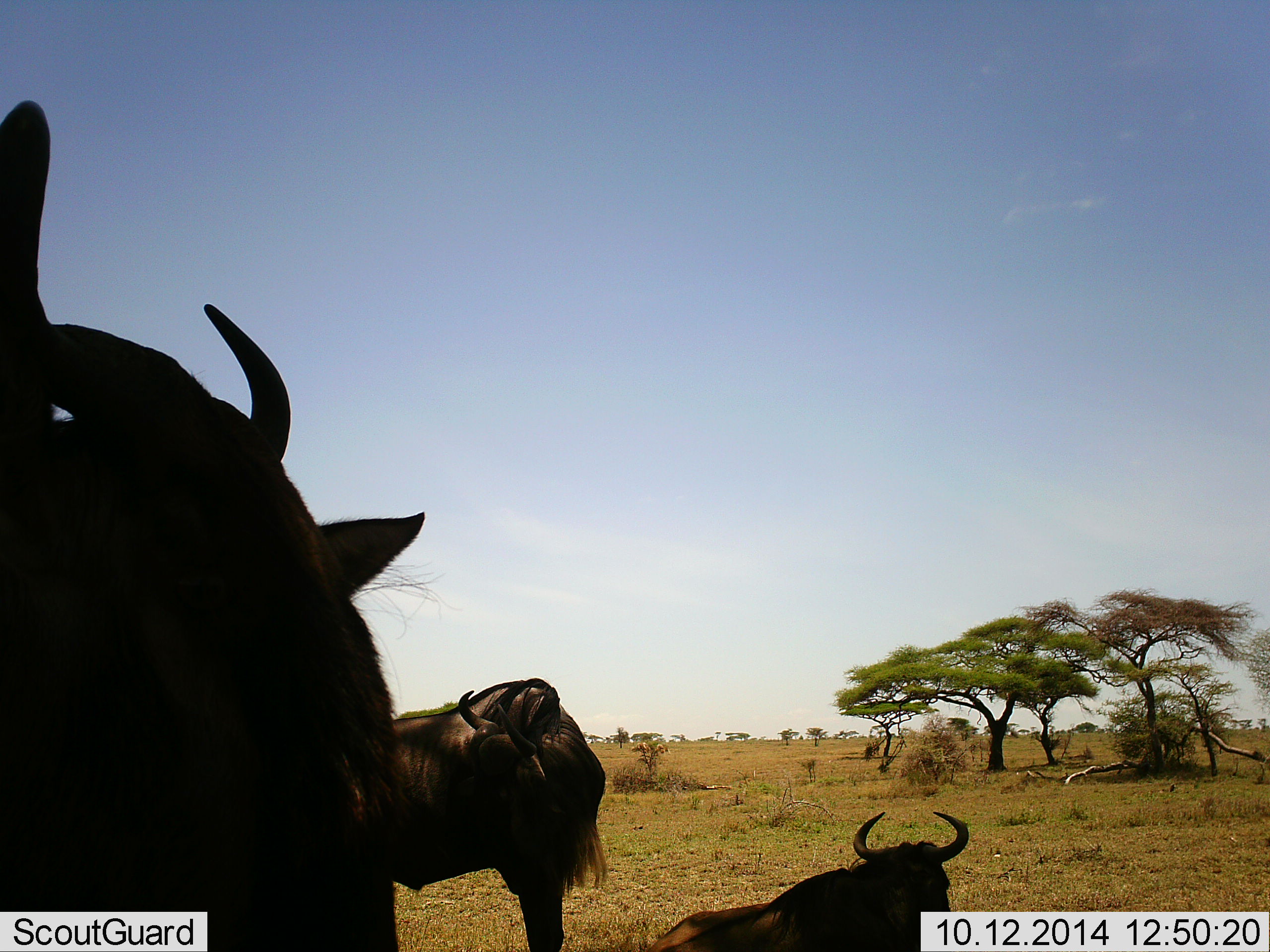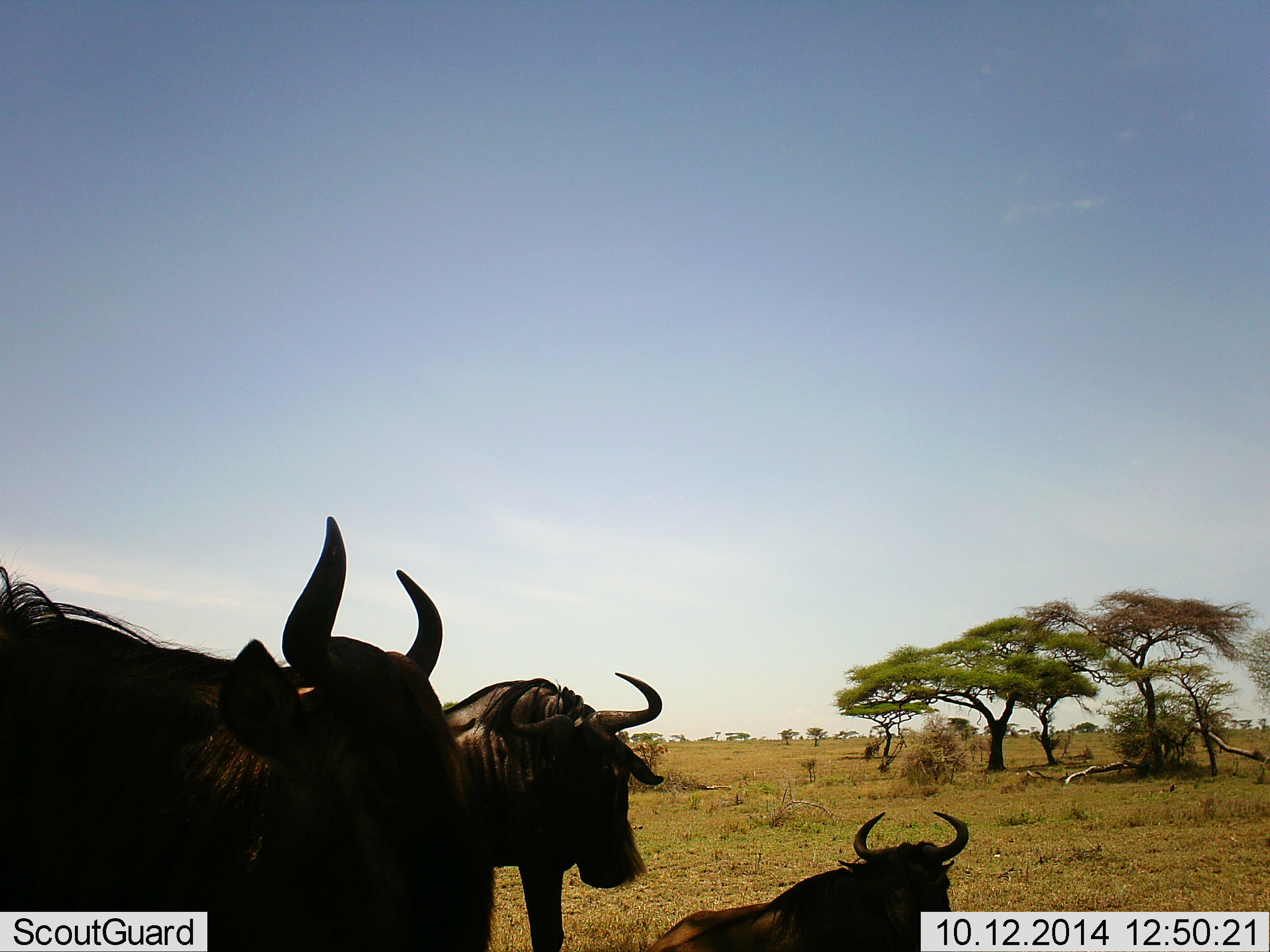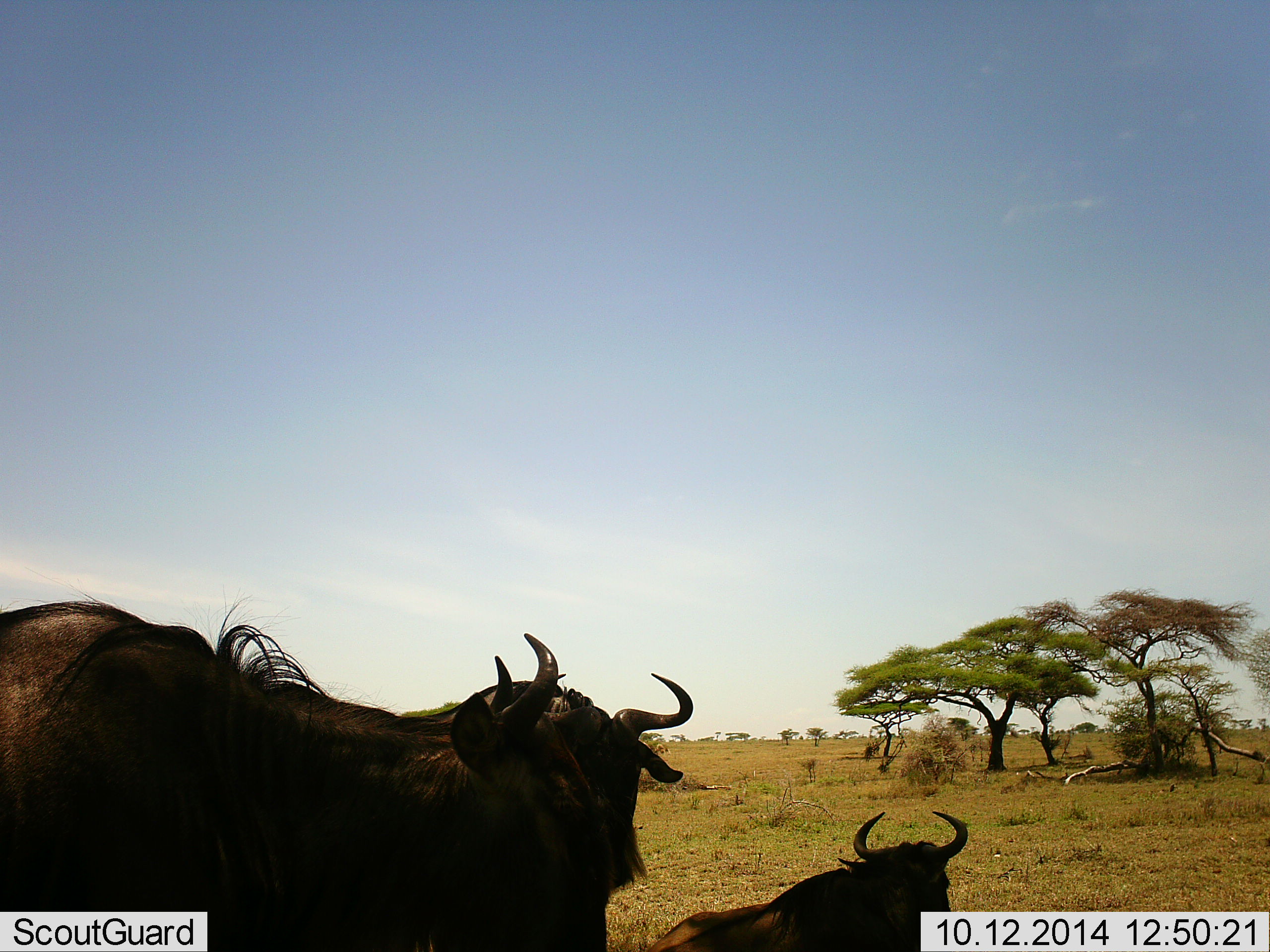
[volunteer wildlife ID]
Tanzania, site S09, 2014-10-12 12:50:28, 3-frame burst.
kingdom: Animalia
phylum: Chordata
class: Mammalia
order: Artiodactyla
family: Bovidae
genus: Connochaetes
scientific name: Connochaetes taurinus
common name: blue wildebeest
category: wildebeest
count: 3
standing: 80%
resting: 90%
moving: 30%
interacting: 0%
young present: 0%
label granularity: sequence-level